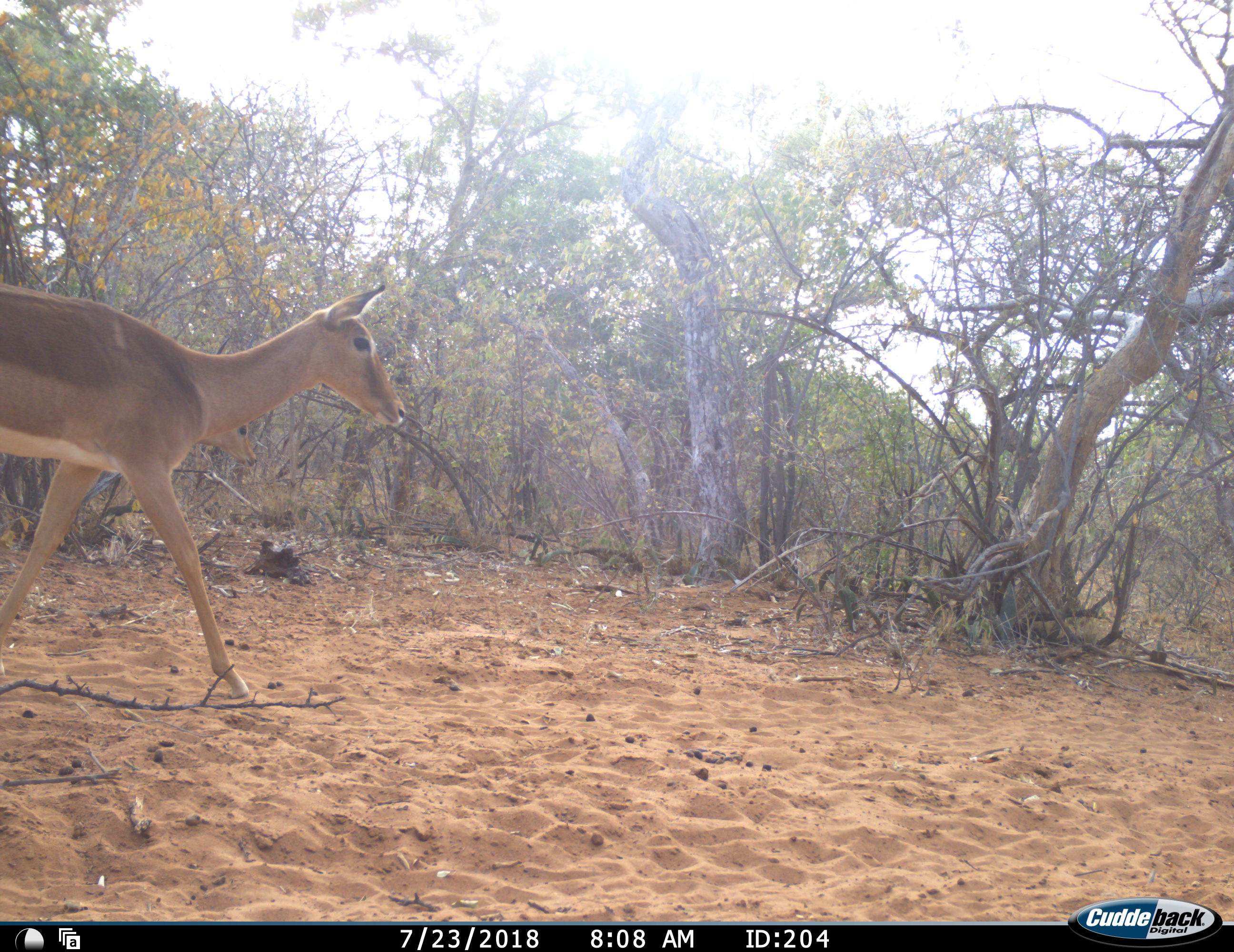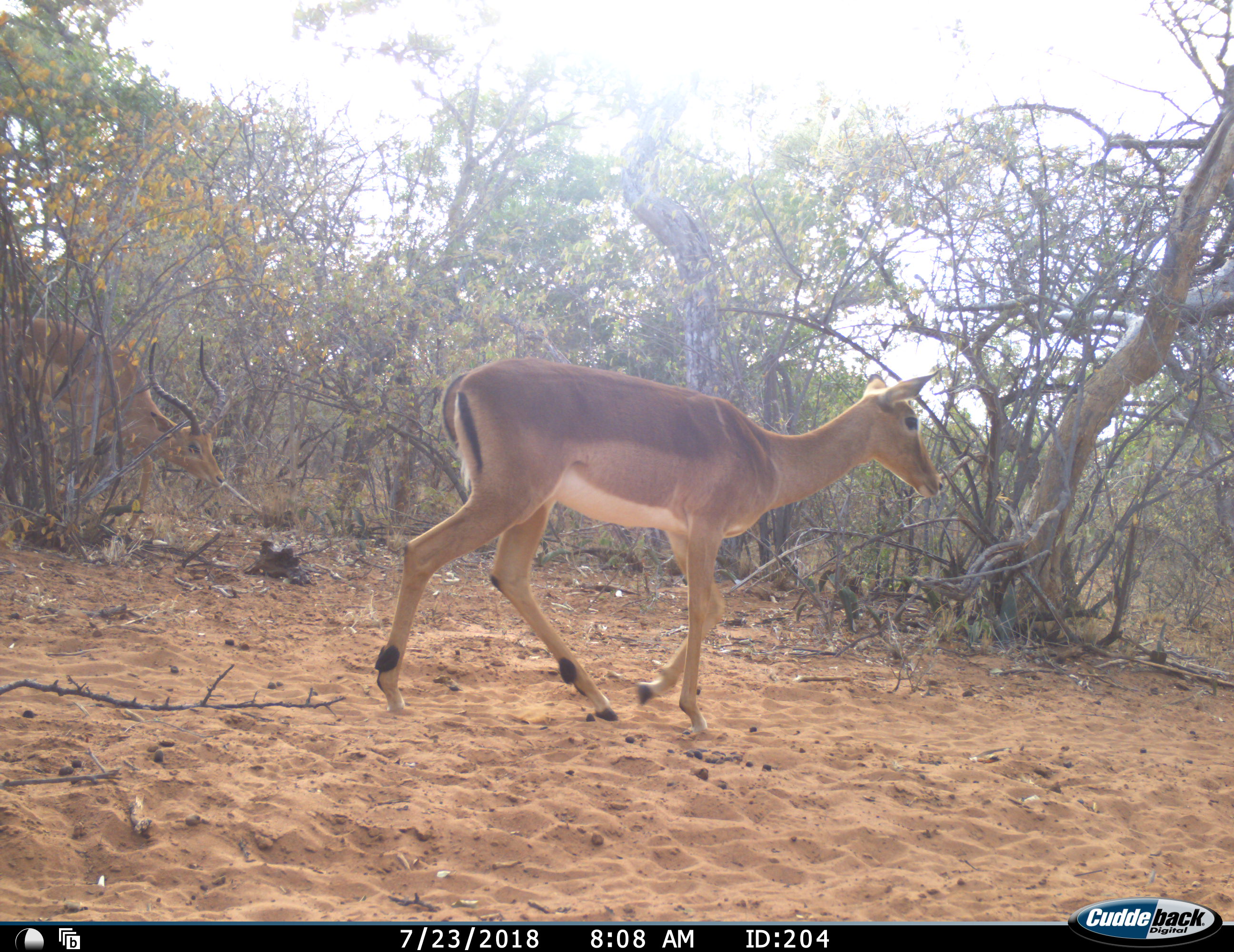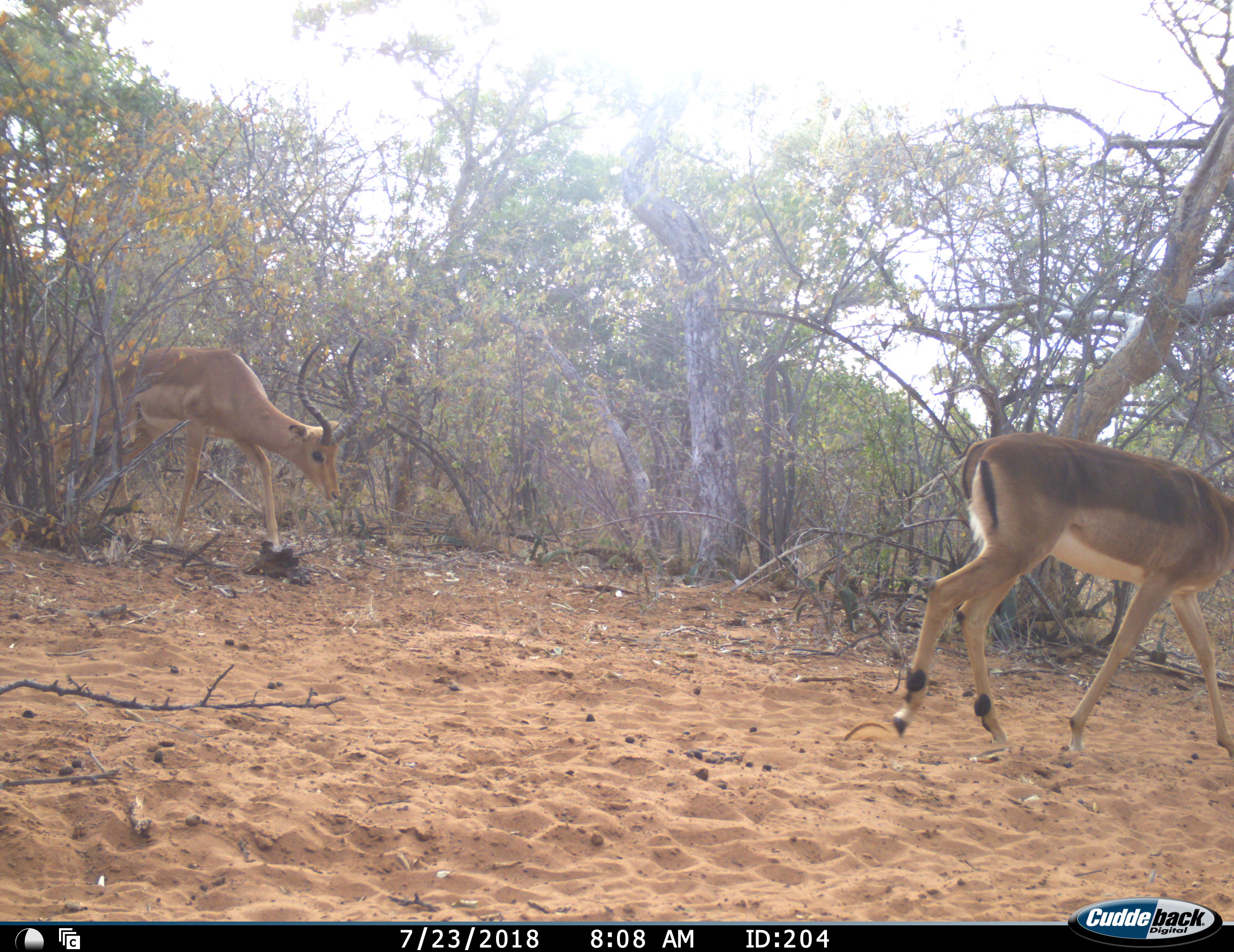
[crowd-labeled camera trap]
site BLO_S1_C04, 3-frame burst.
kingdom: Animalia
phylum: Chordata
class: Mammalia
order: Artiodactyla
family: Bovidae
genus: Aepyceros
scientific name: Aepyceros melampus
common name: impala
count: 2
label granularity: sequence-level